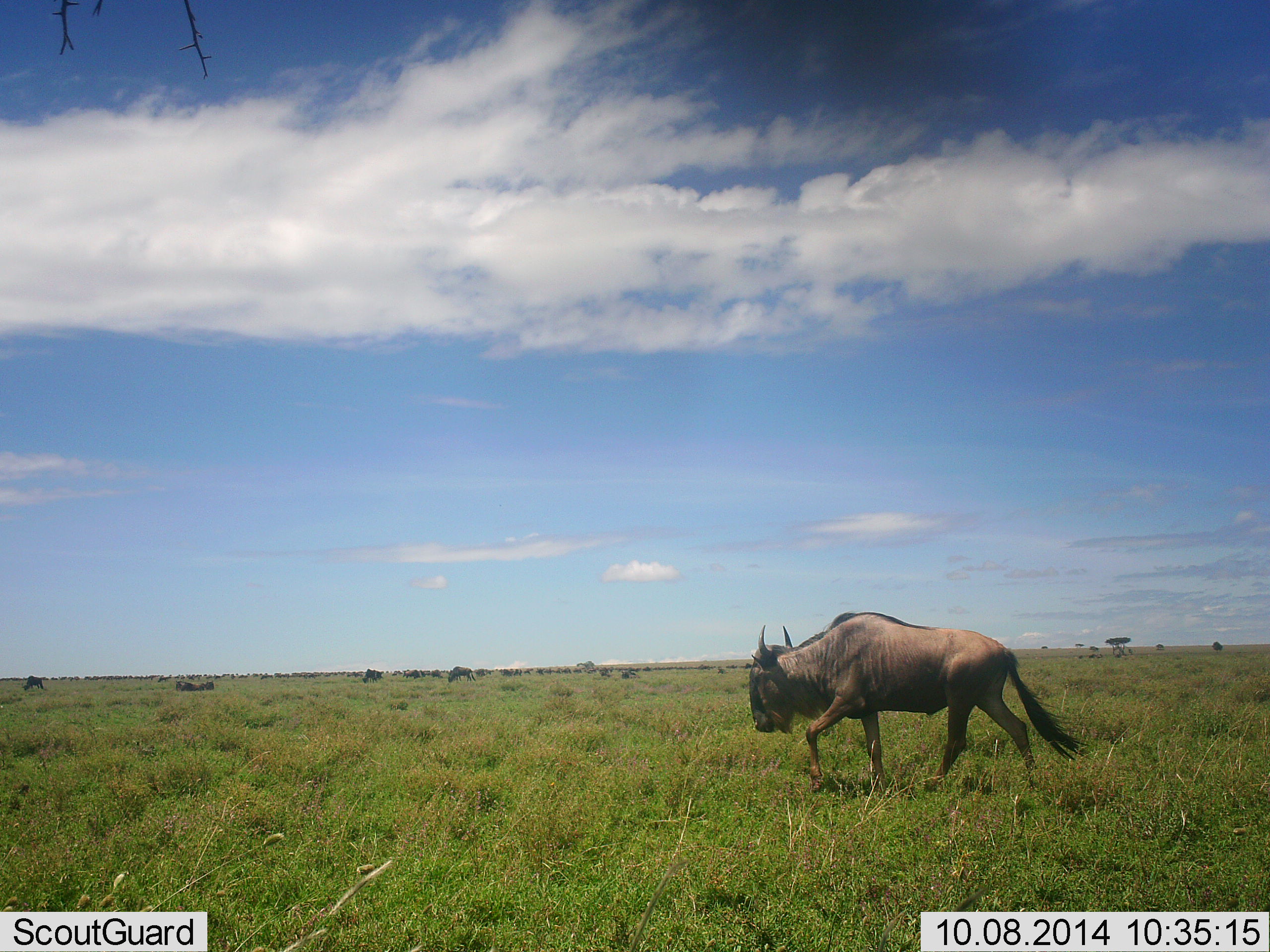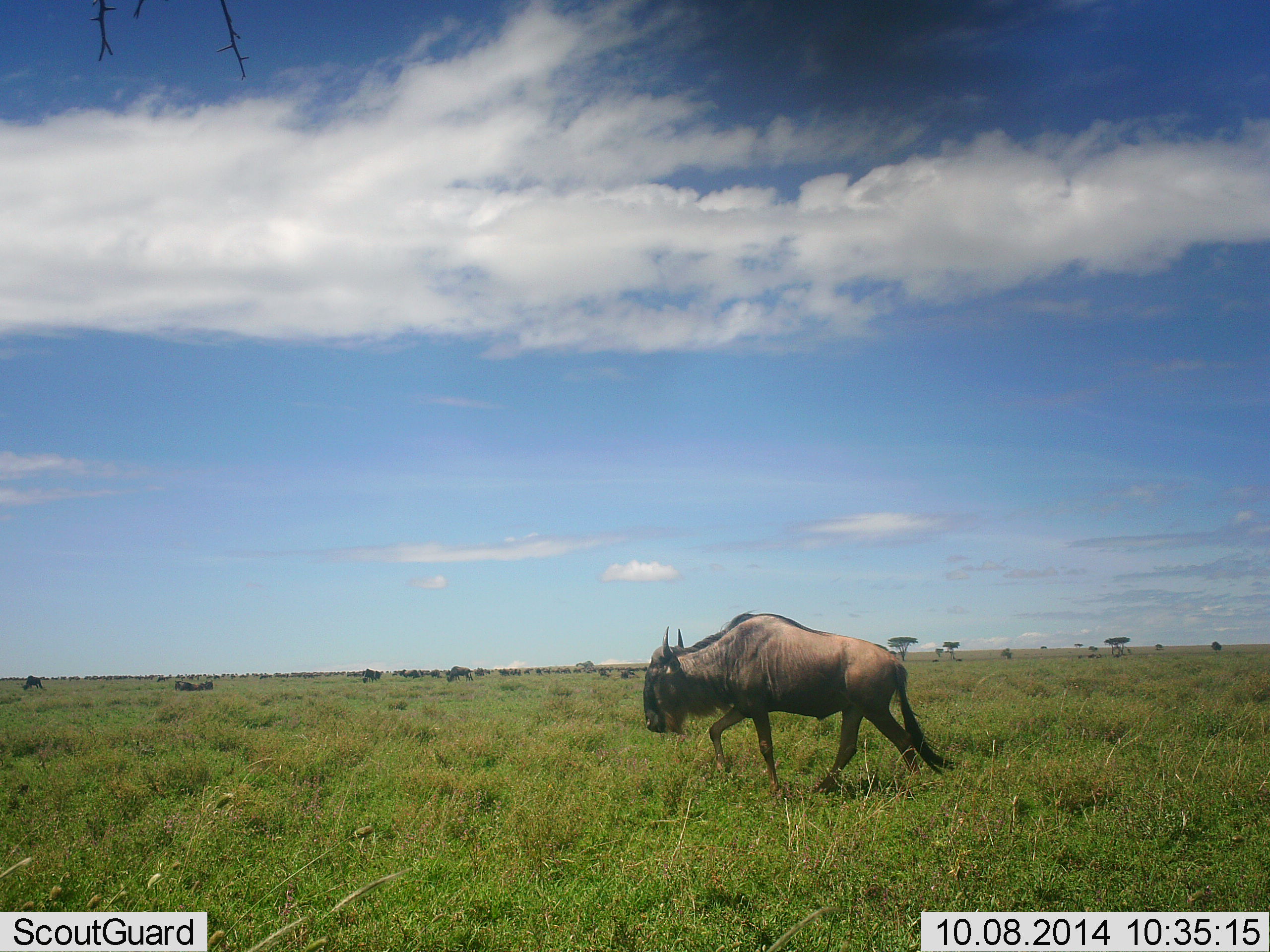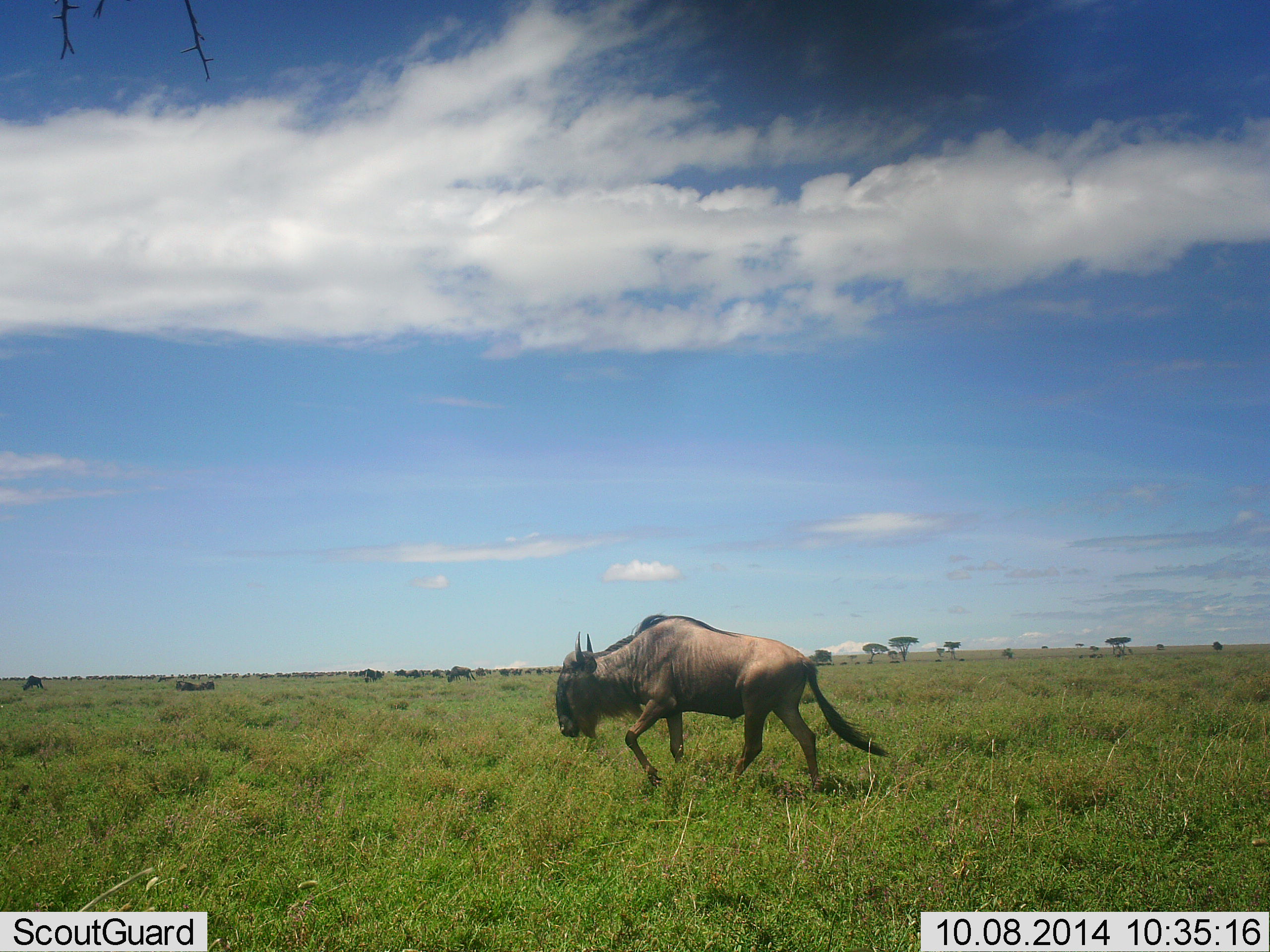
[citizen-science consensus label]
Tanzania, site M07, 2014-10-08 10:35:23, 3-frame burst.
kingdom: Animalia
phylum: Chordata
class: Mammalia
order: Artiodactyla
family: Bovidae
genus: Connochaetes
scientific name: Connochaetes taurinus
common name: blue wildebeest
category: wildebeest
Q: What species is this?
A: Wildebeest (blue wildebeest) (Connochaetes taurinus).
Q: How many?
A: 11-50.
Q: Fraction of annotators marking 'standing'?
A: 20%.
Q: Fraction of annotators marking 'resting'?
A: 10%.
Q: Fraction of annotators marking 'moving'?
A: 90%.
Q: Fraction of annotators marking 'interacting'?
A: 0%.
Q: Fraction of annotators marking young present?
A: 0%.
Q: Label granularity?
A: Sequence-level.